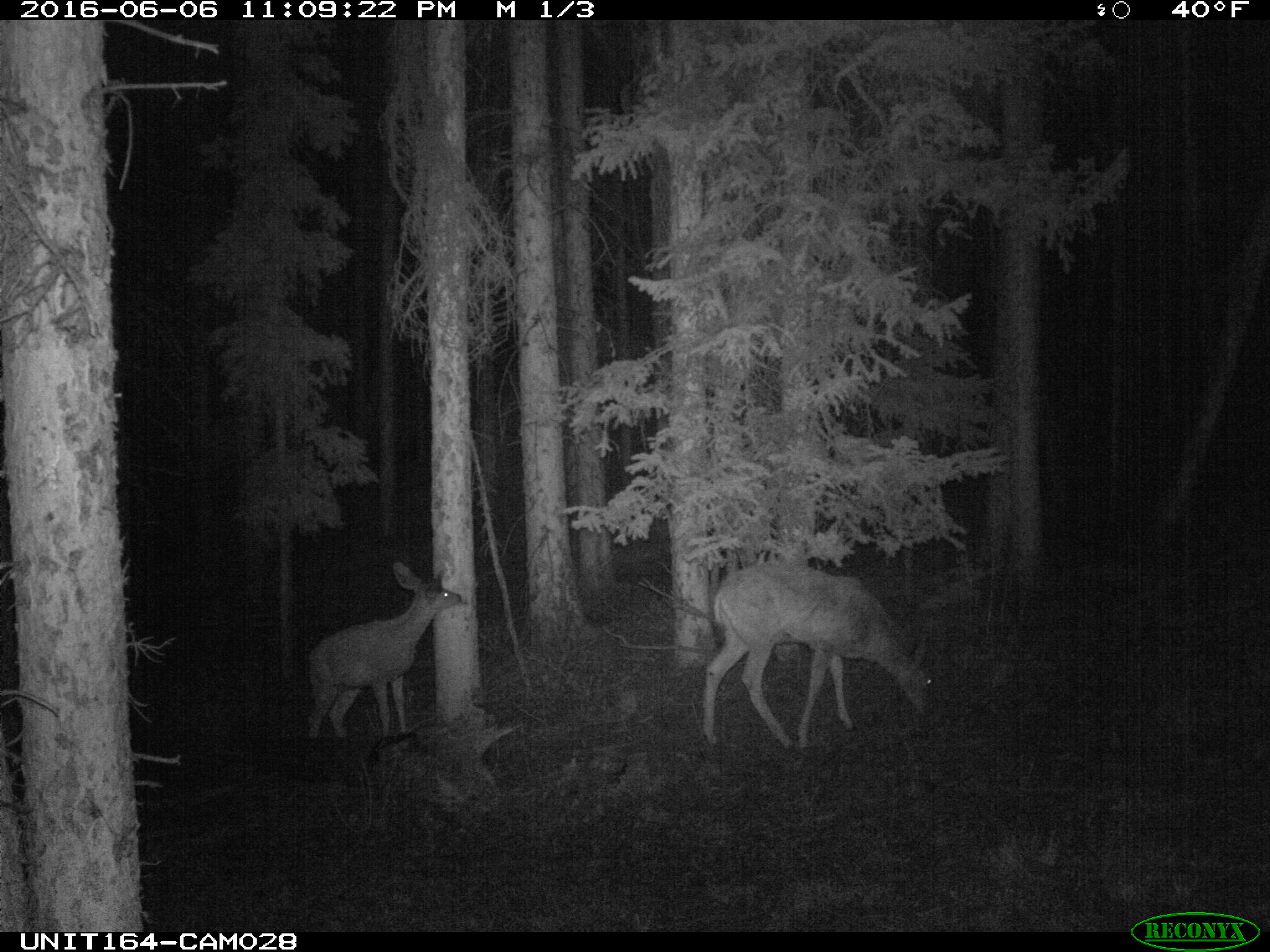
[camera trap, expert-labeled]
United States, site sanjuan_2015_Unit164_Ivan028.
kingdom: Animalia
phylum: Chordata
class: Mammalia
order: Artiodactyla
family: Cervidae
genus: Odocoileus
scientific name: Odocoileus hemionus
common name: mule deer